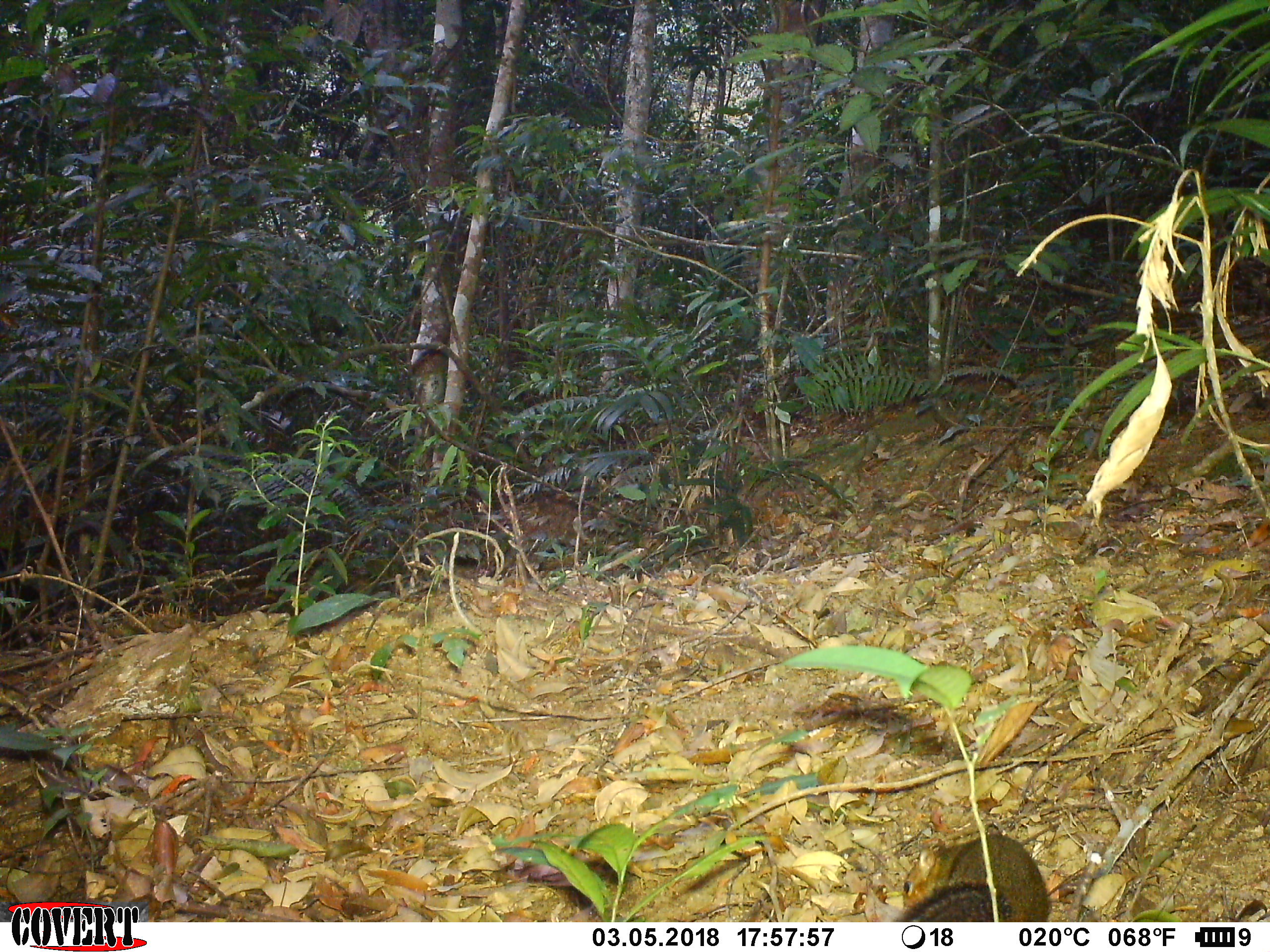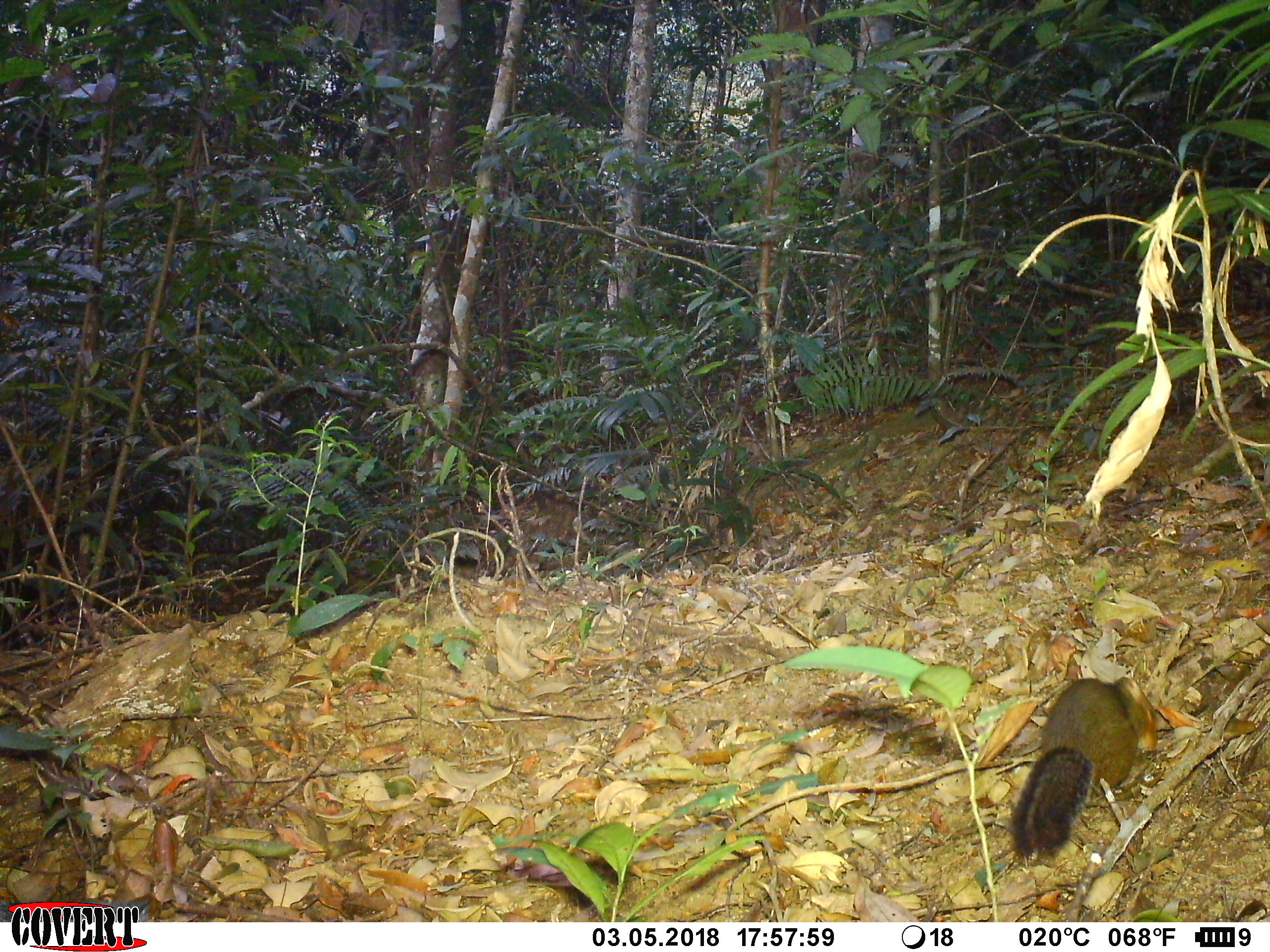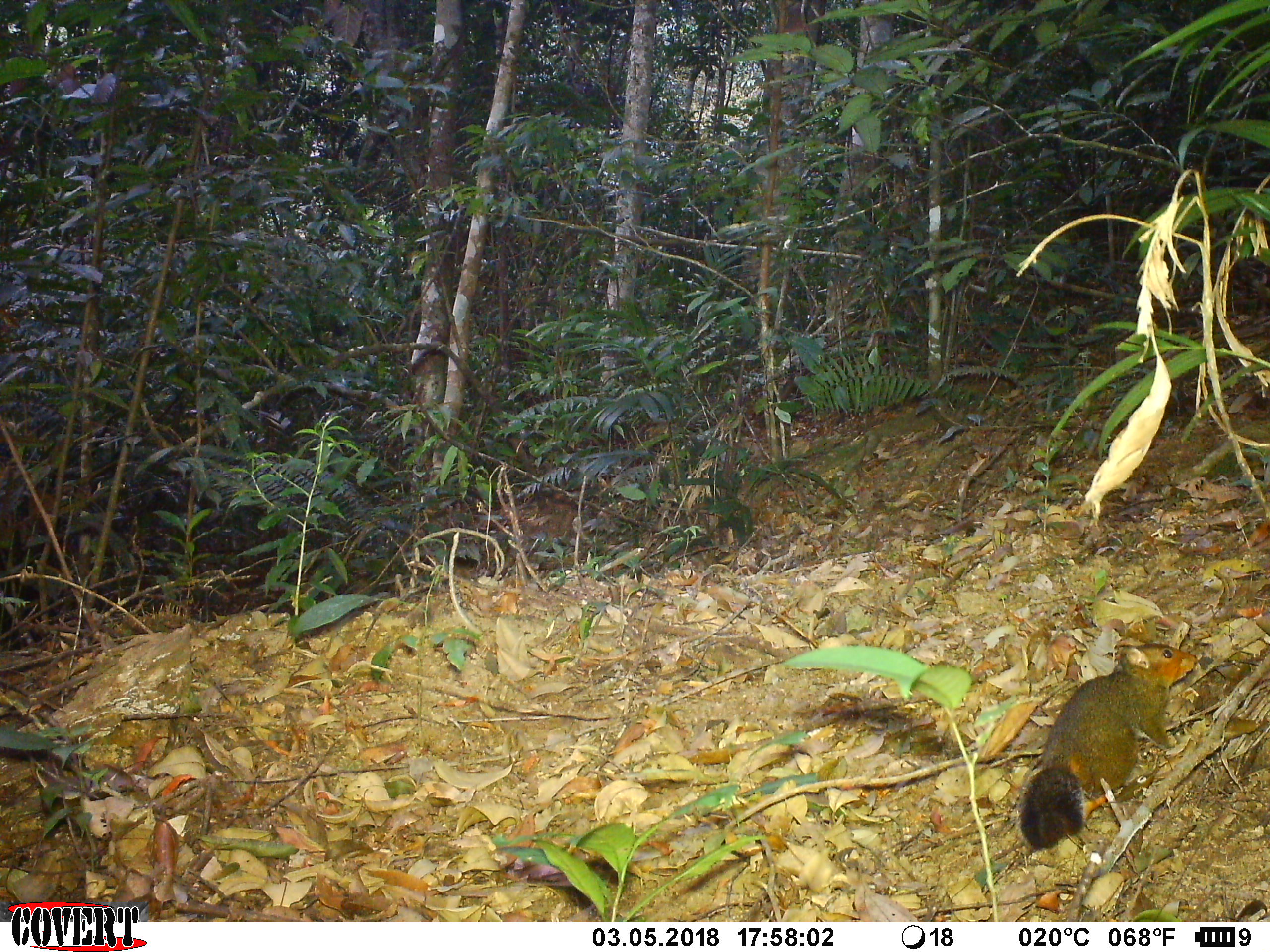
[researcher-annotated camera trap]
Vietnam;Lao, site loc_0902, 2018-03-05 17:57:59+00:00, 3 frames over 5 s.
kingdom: Animalia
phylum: Chordata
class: Mammalia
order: Rodentia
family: Sciuridae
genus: Dremomys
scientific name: Dremomys rufigenis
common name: red-cheeked squirrel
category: red cheeked squirrel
Red cheeked squirrel (red-cheeked squirrel) (Dremomys rufigenis). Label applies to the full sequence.